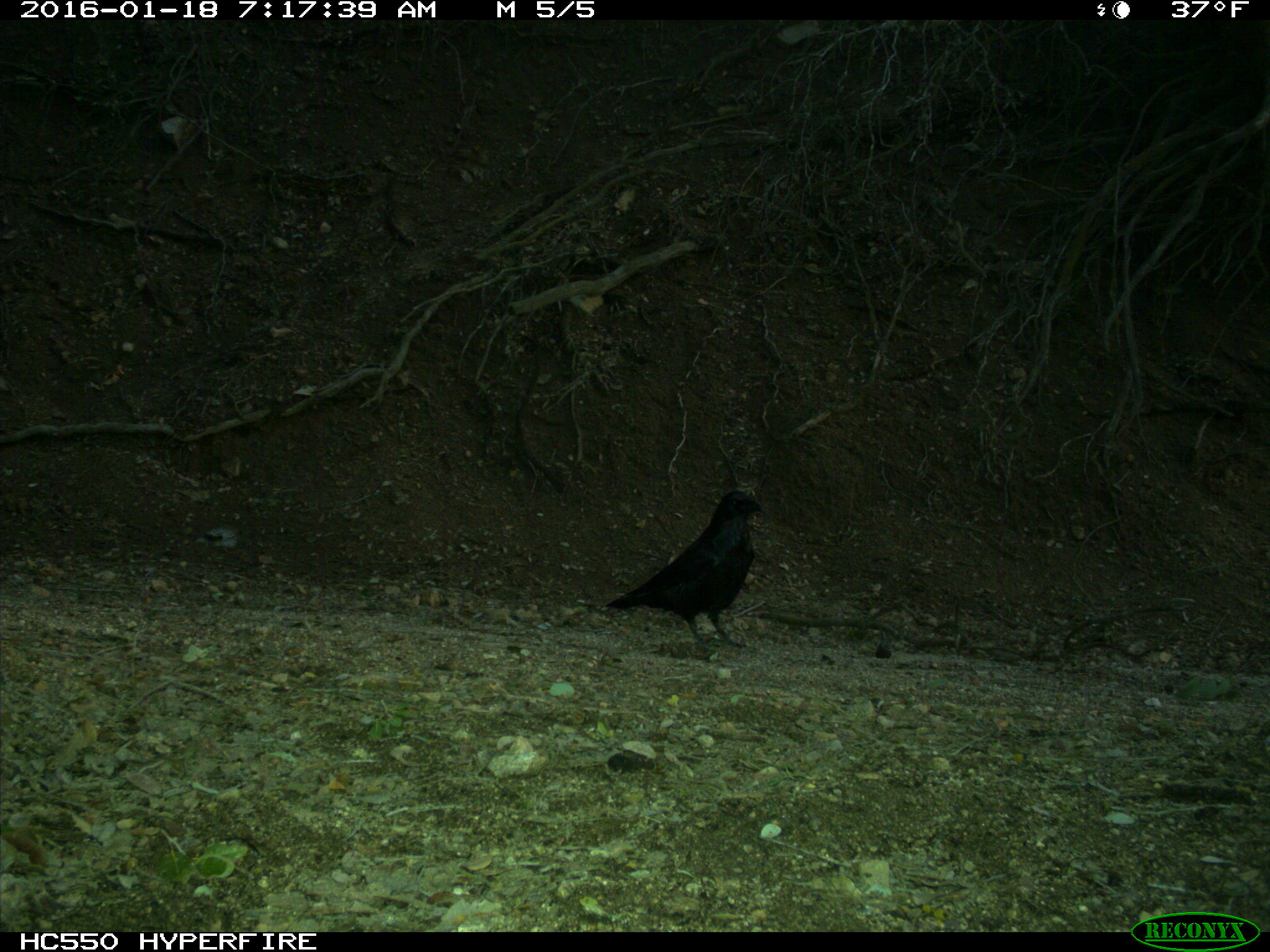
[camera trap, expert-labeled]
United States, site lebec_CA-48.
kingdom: Animalia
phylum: Chordata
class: Aves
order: Passeriformes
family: Corvidae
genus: Corvus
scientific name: Corvus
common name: crows and ravens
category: unidentified corvus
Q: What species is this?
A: Unidentified corvus (crows and ravens) (Corvus).